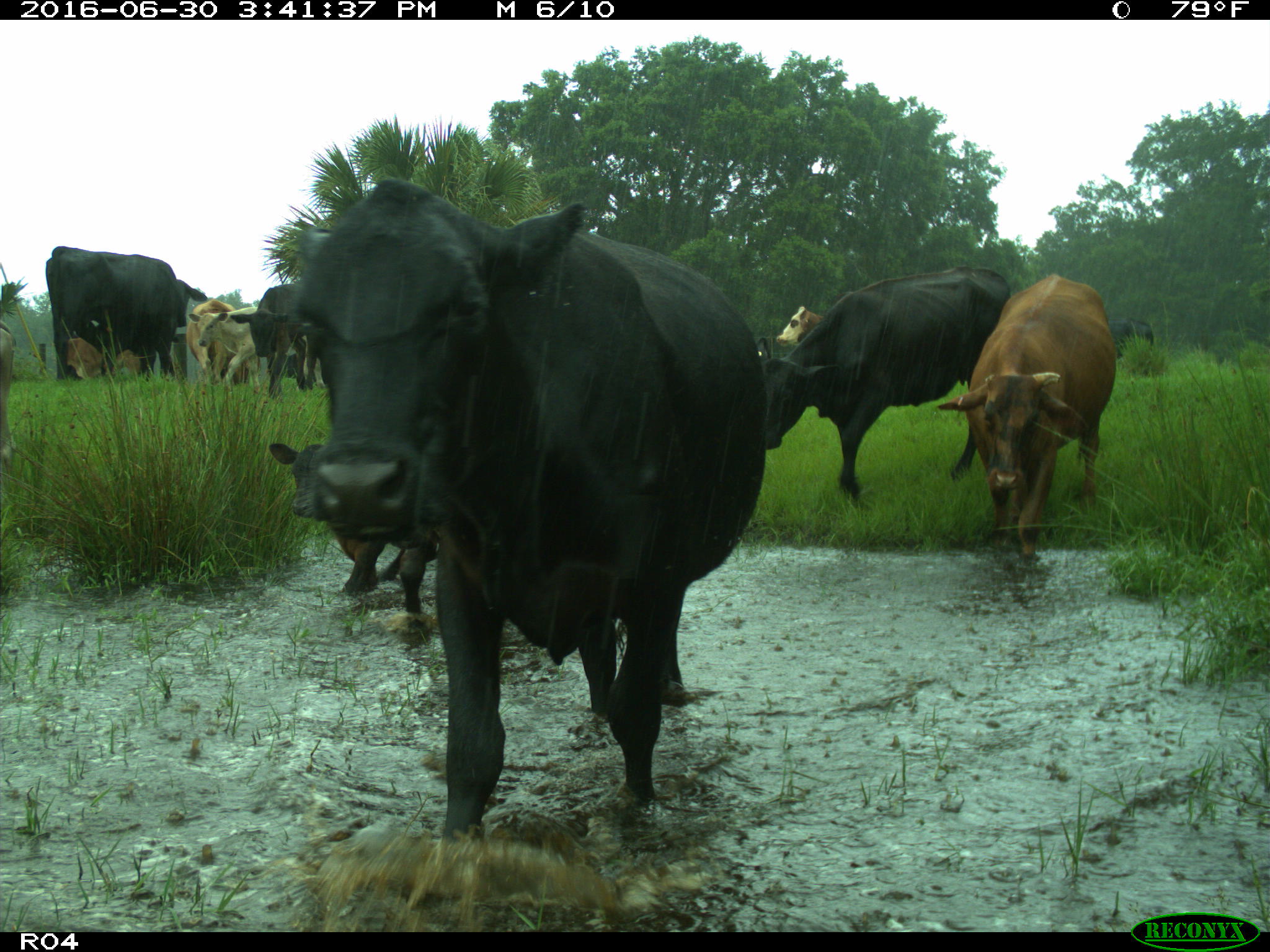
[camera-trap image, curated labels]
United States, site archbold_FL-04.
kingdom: Animalia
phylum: Chordata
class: Mammalia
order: Artiodactyla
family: Bovidae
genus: Bos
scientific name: Bos taurus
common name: domestic cow